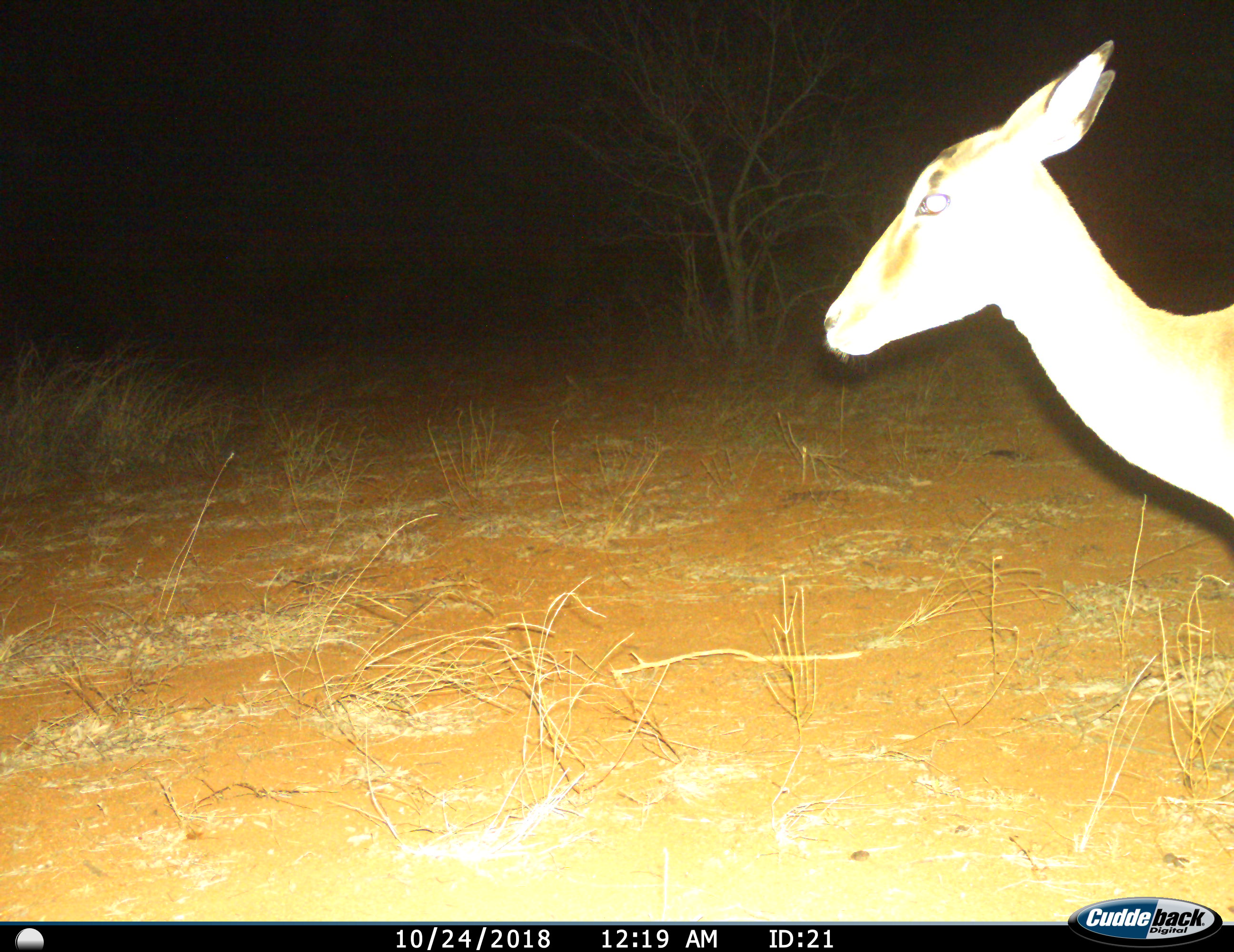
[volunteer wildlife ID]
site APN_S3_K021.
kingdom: Animalia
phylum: Chordata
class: Mammalia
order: Artiodactyla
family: Bovidae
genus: Aepyceros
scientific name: Aepyceros melampus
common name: impala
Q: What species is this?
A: Impala (Aepyceros melampus).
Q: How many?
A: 1.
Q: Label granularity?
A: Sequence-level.